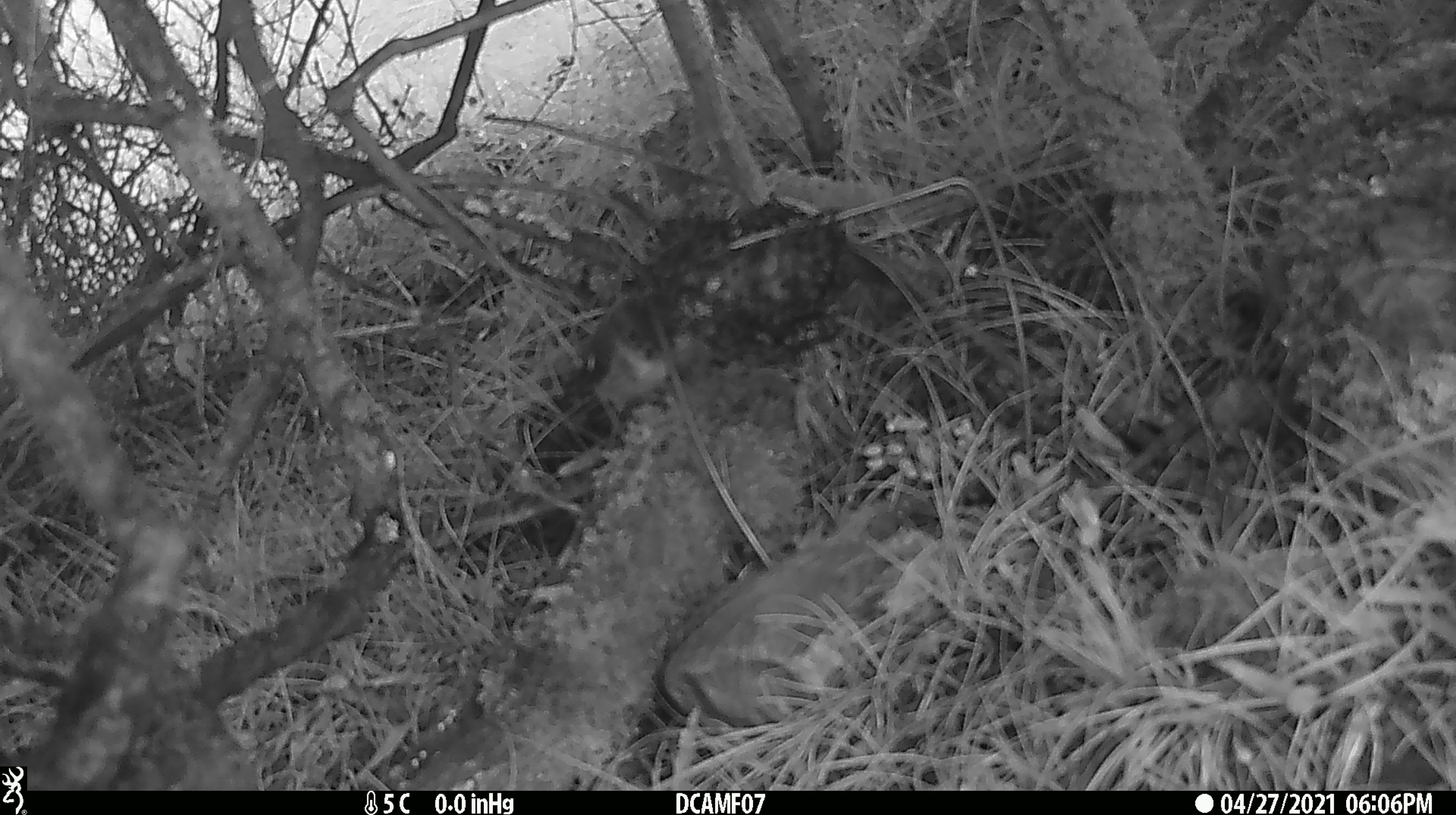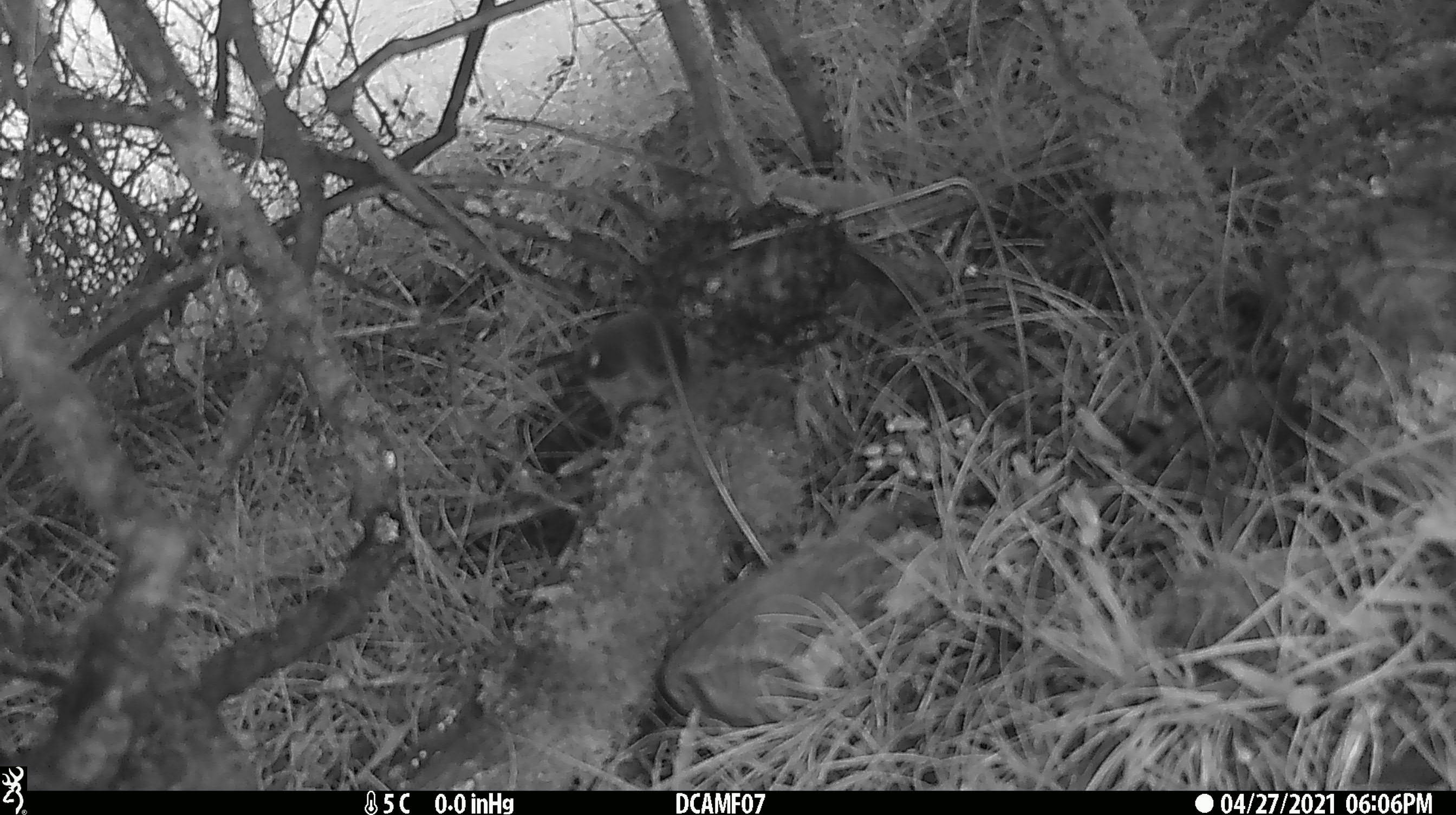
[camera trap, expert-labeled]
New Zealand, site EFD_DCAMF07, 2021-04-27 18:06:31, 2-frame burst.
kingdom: Animalia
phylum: Chordata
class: Aves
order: Passeriformes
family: Petroicidae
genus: Petroica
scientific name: Petroica macrocephala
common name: tomtit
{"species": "tomtit (Petroica macrocephala)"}